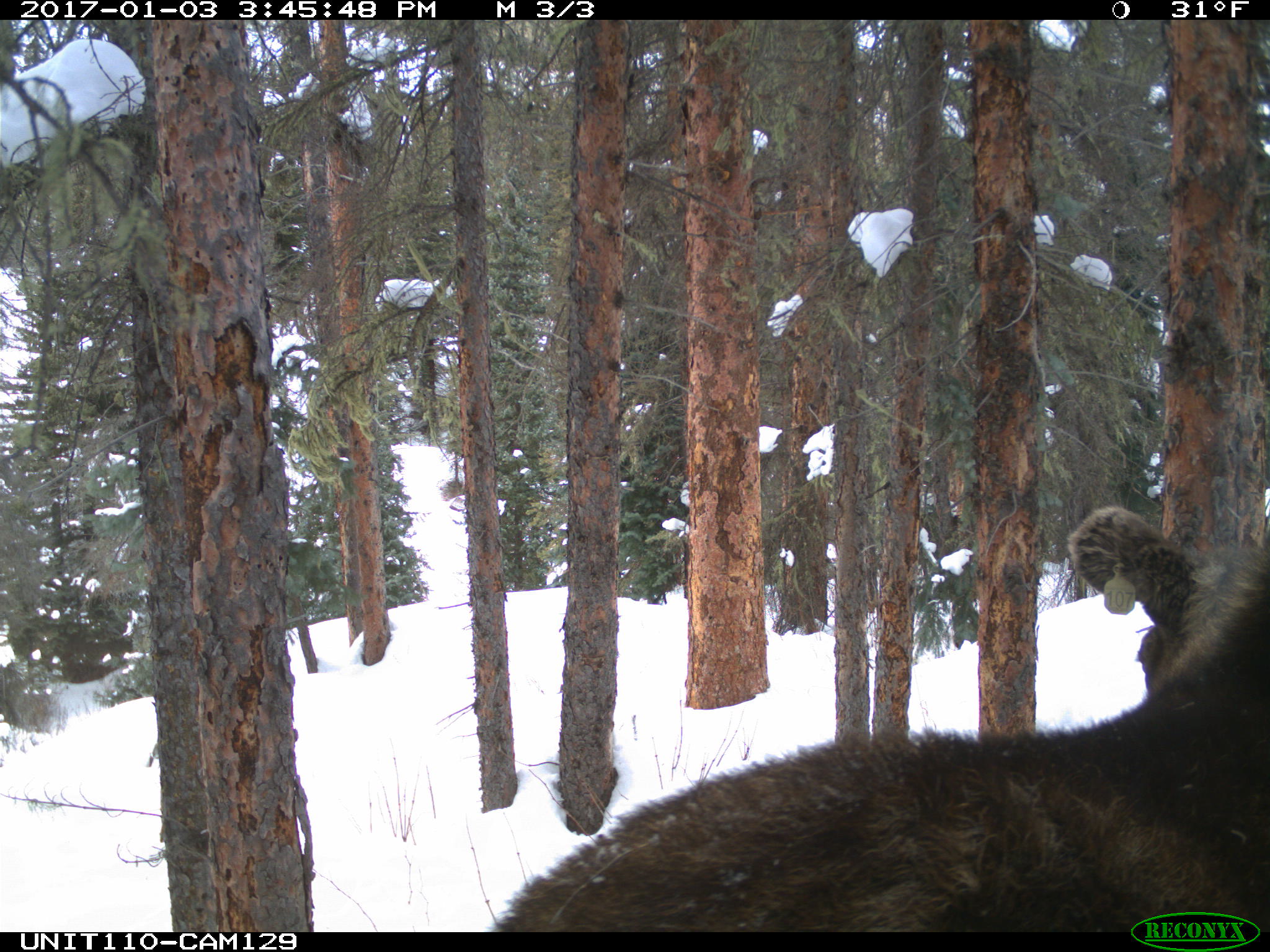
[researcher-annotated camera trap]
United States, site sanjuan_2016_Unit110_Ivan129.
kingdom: Animalia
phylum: Chordata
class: Mammalia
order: Artiodactyla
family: Cervidae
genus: Alces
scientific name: Alces alces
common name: moose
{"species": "Alces alces (moose)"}